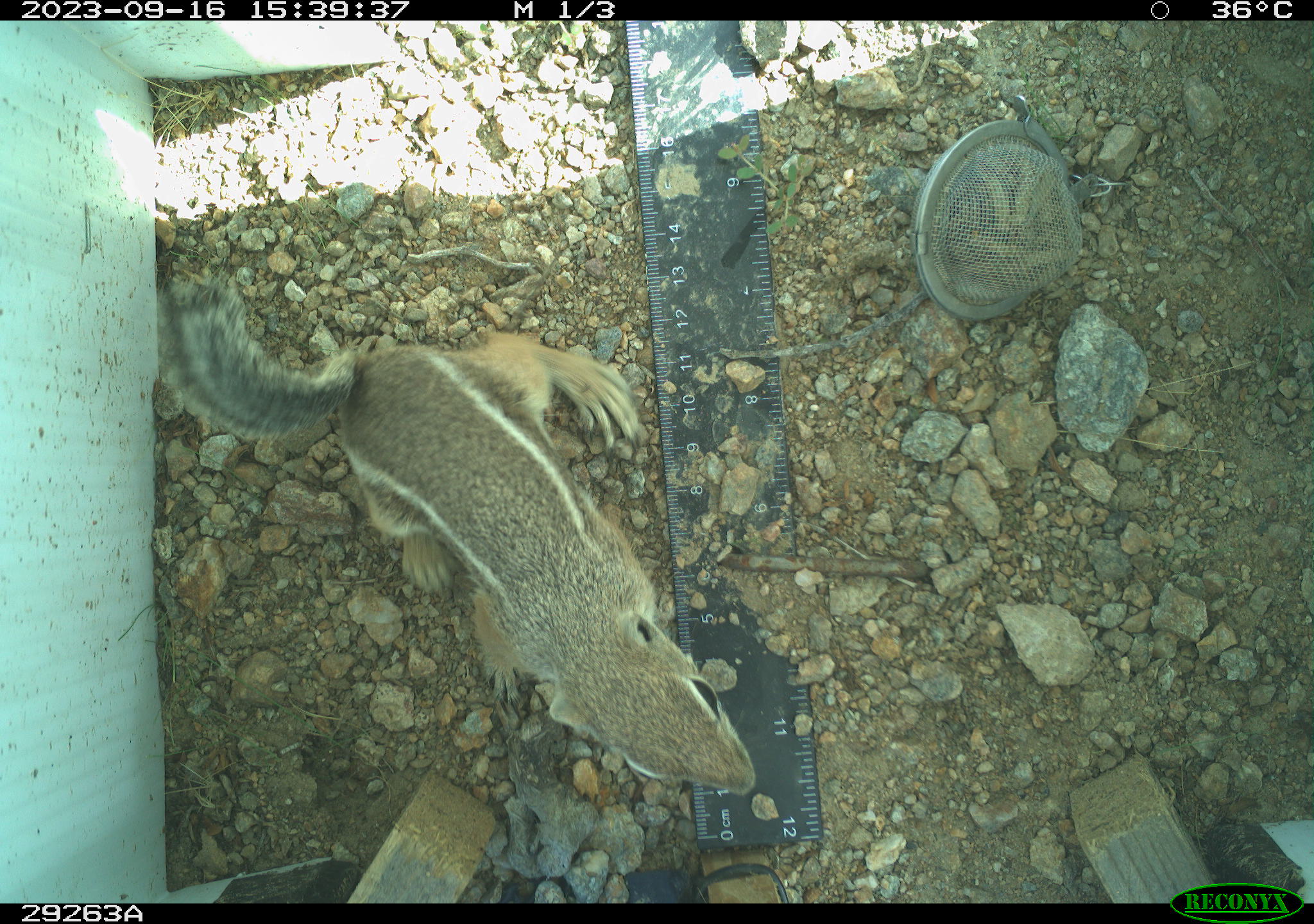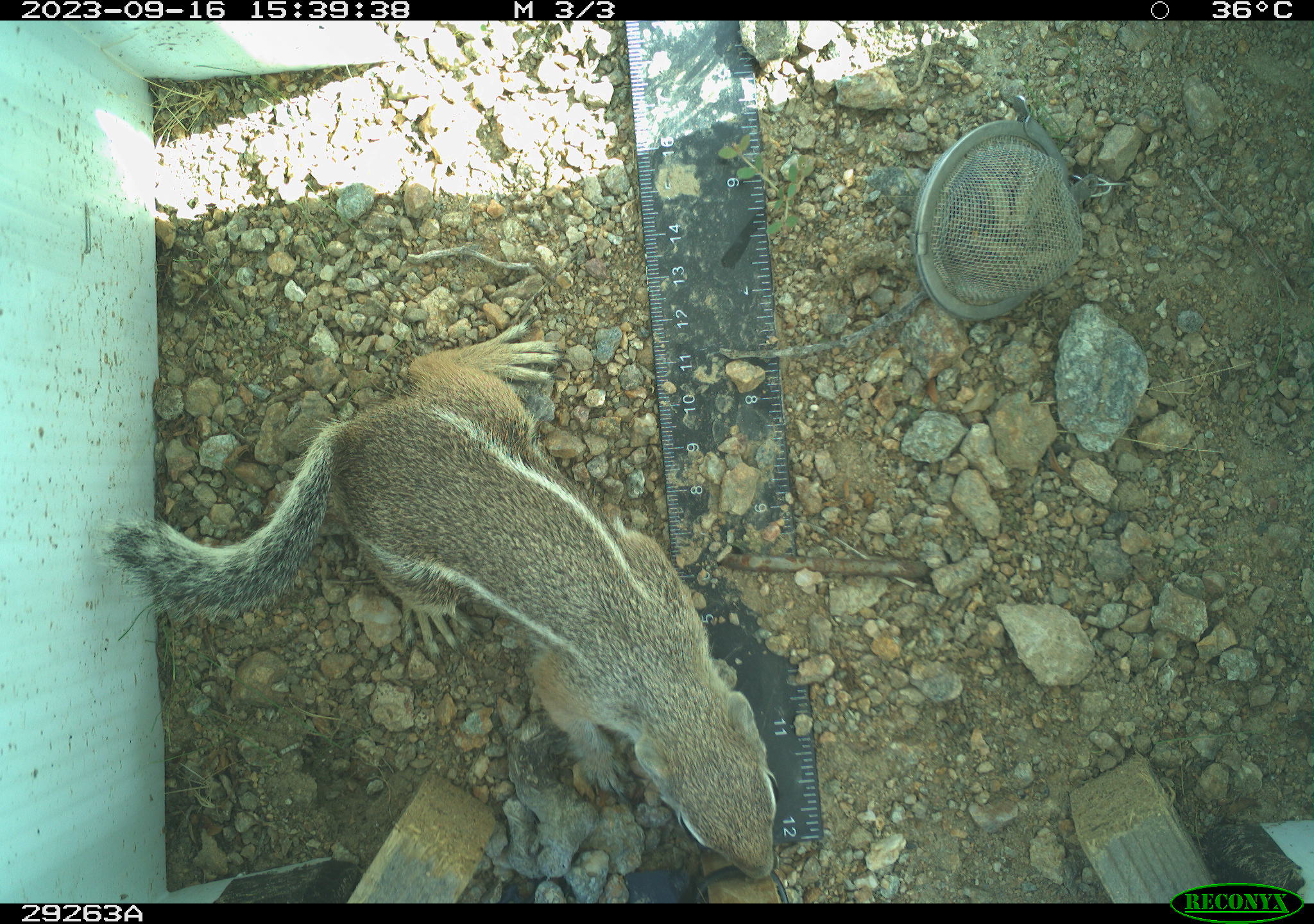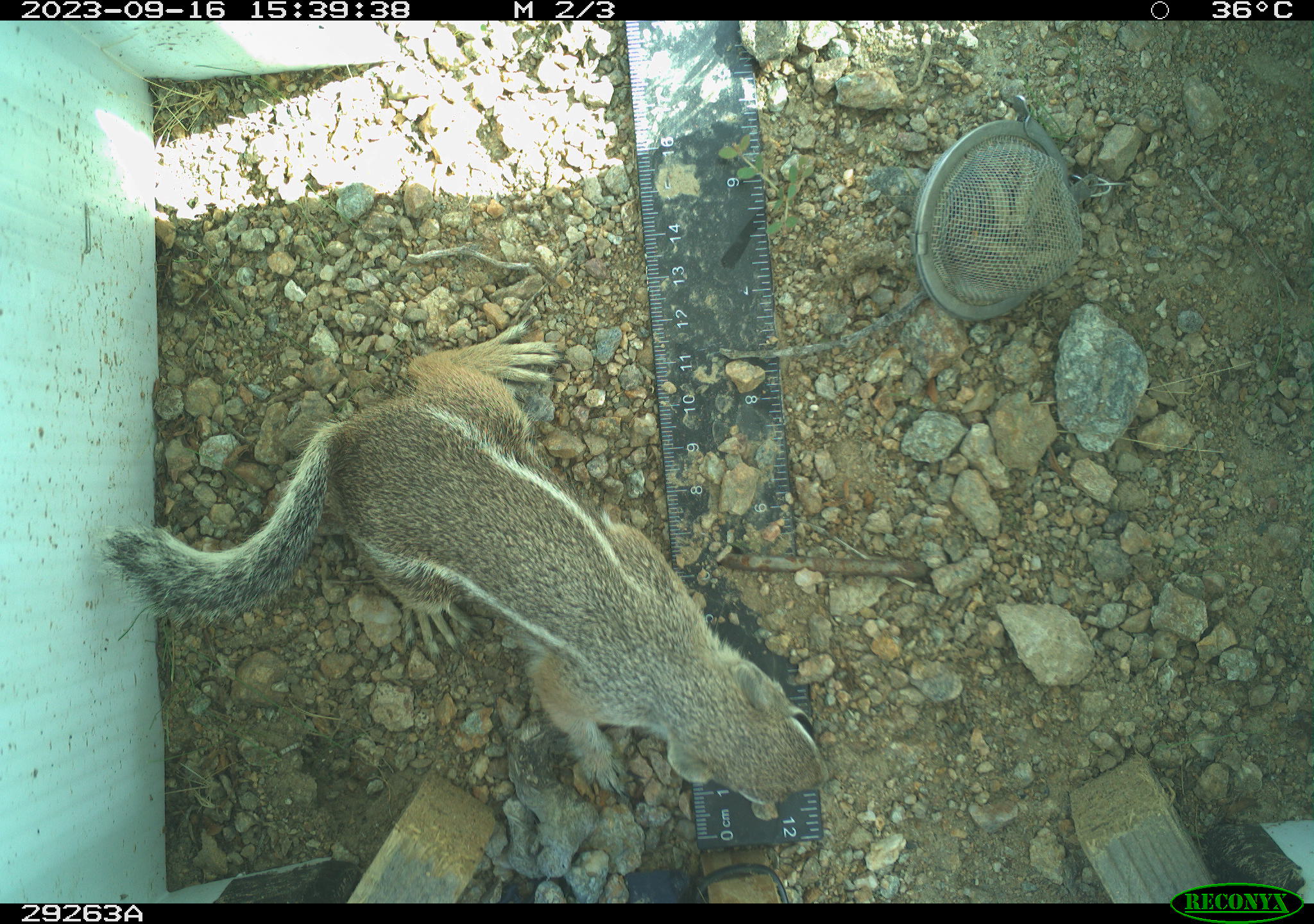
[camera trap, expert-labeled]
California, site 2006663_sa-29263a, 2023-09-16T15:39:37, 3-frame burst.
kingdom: Animalia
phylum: Chordata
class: Mammalia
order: Rodentia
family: Sciuridae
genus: Ammospermophilus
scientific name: Ammospermophilus leucurus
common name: white-tailed antelope squirrel